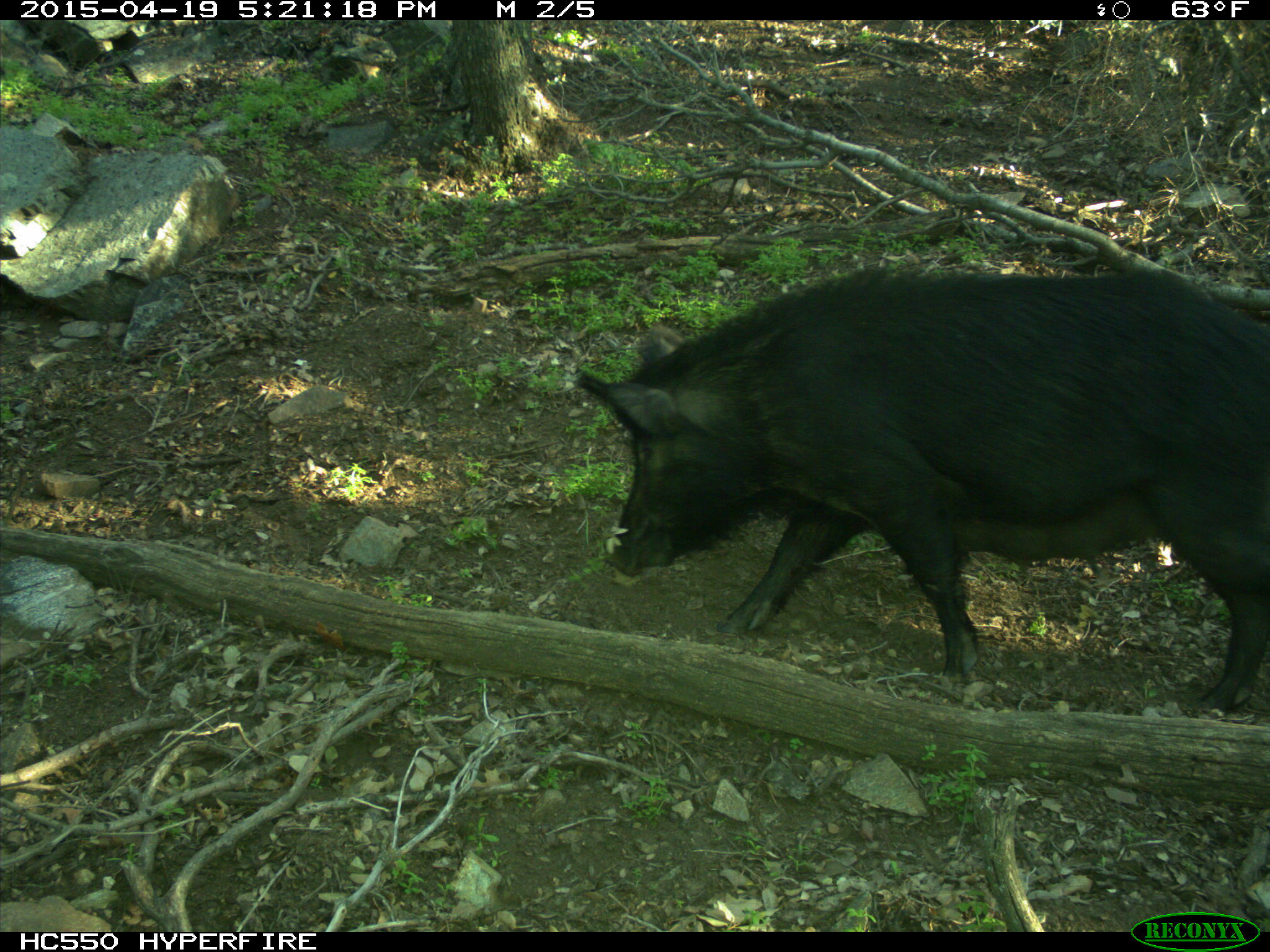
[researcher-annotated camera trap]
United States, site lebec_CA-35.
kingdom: Animalia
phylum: Chordata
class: Mammalia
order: Artiodactyla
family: Suidae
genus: Sus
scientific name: Sus scrofa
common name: wild boar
Sus scrofa (wild boar).